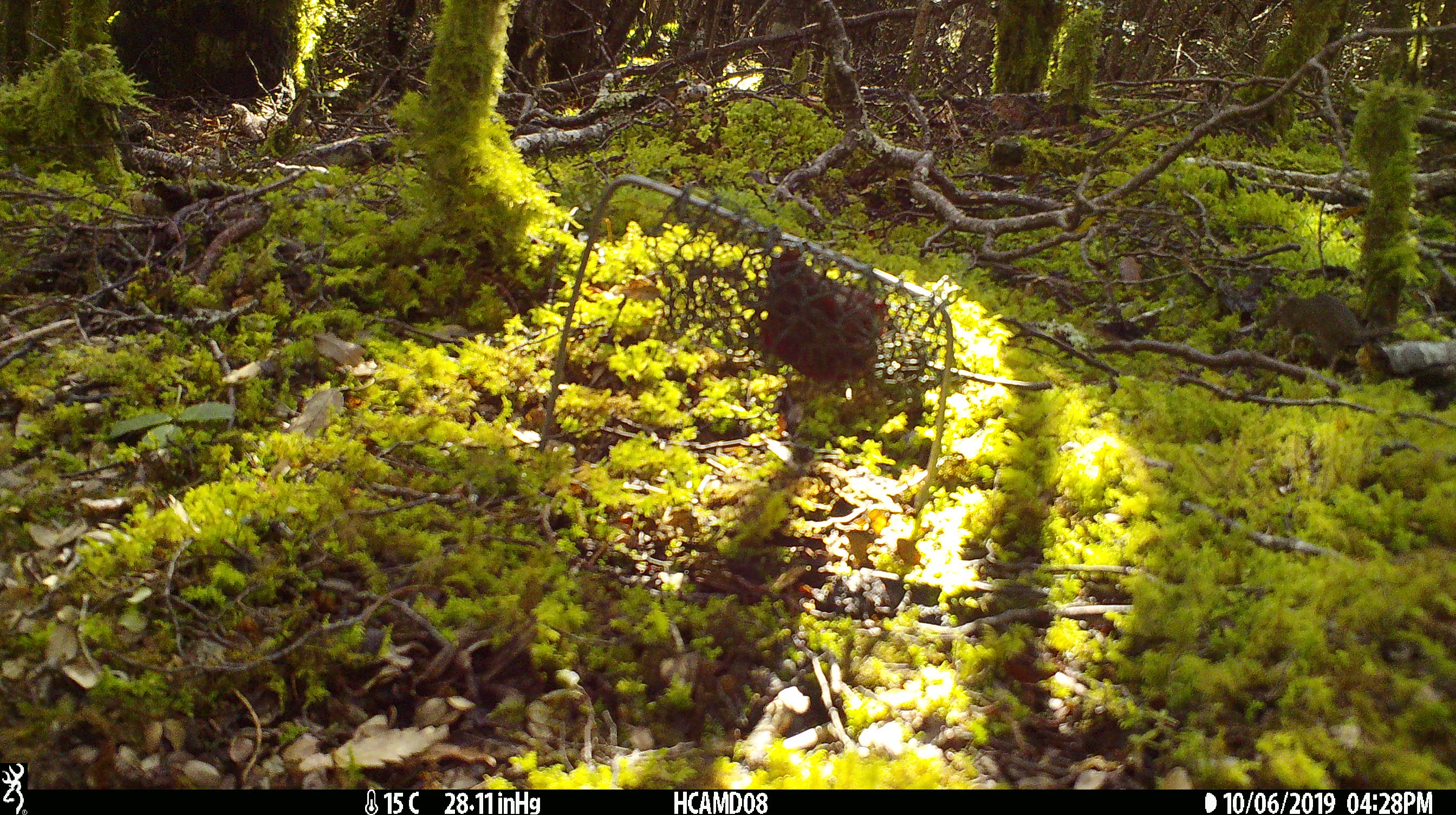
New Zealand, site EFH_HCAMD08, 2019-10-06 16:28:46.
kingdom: Animalia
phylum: Chordata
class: Mammalia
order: Rodentia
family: Muridae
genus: Mus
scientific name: Mus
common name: mouse